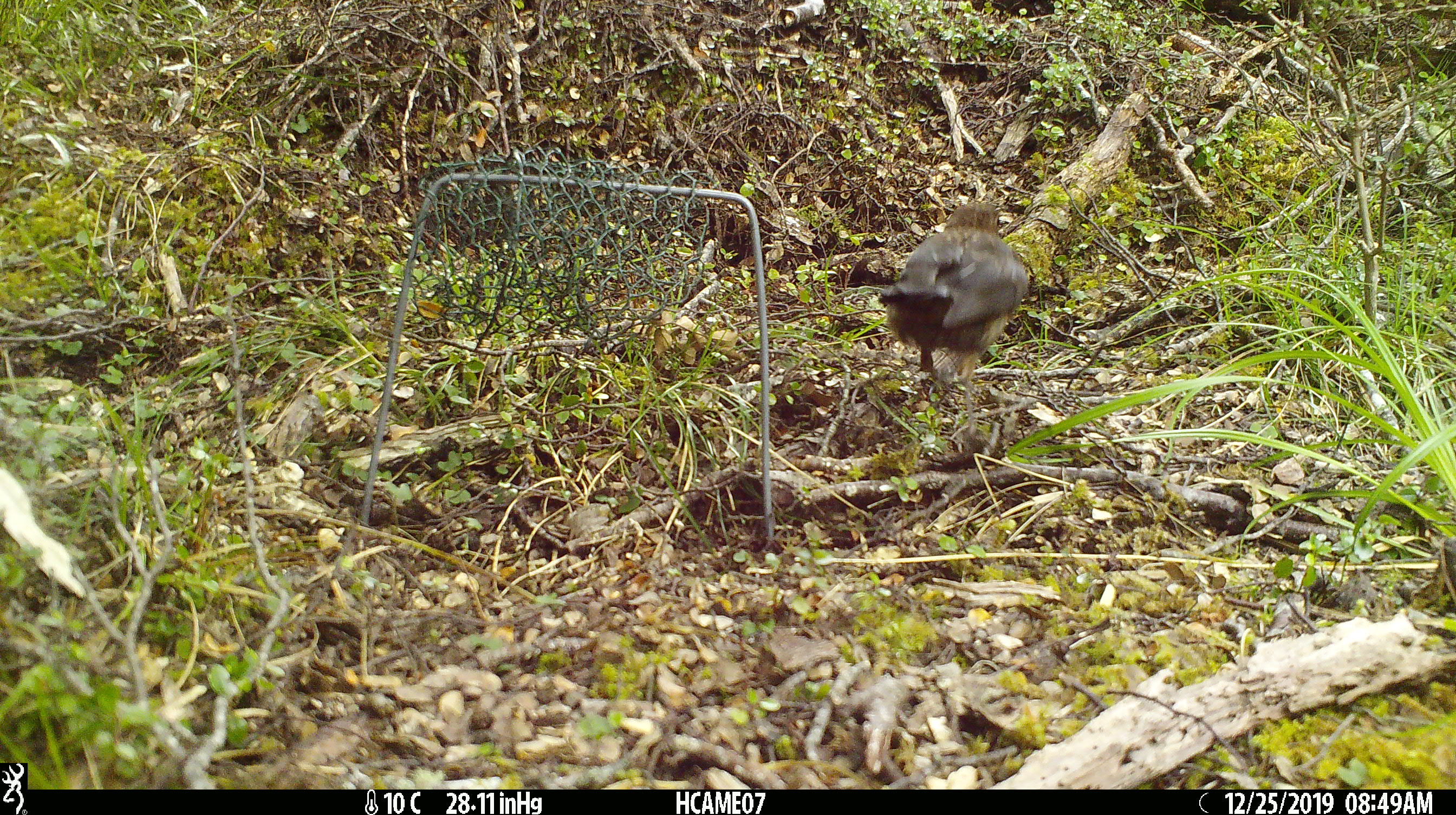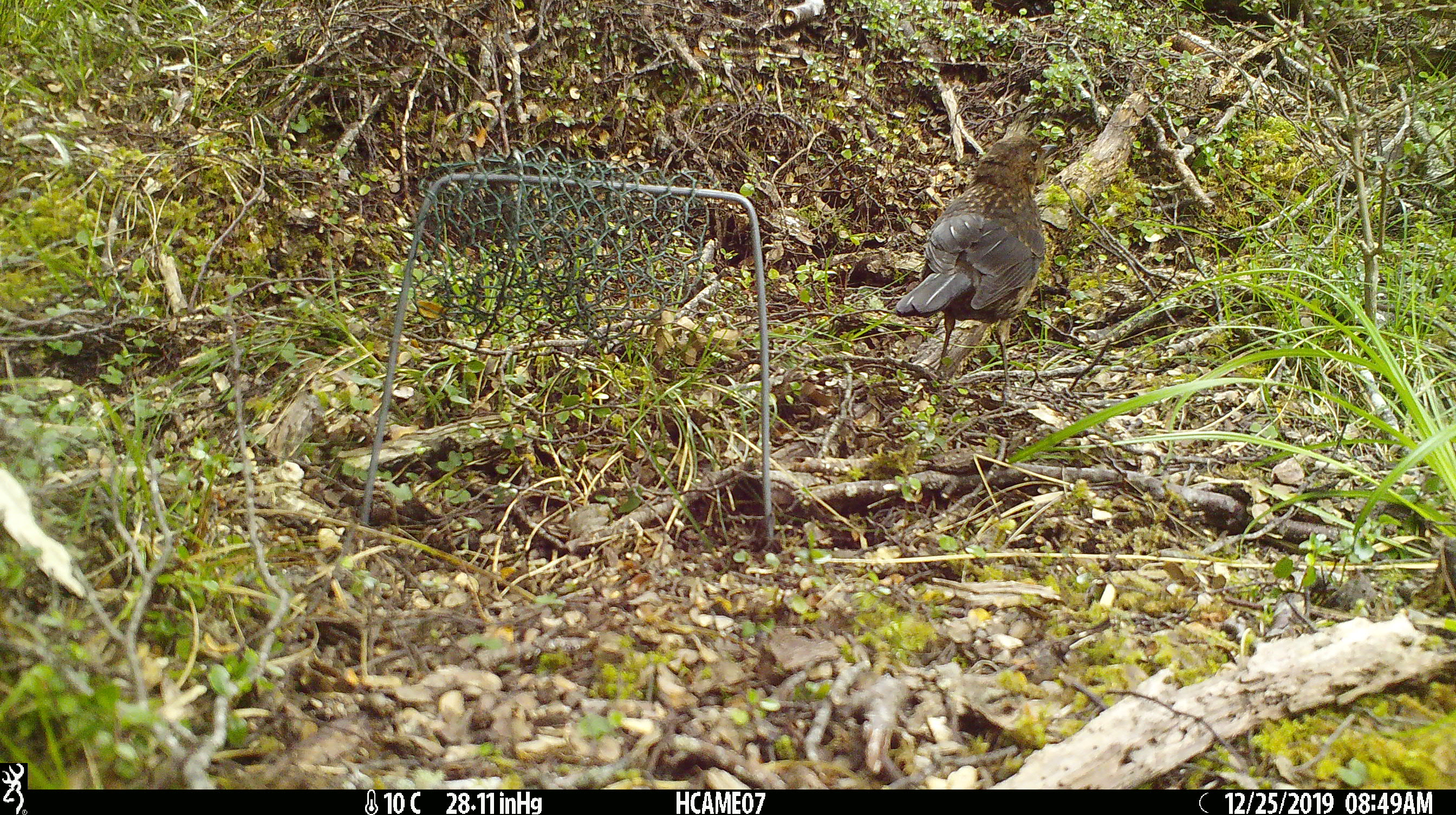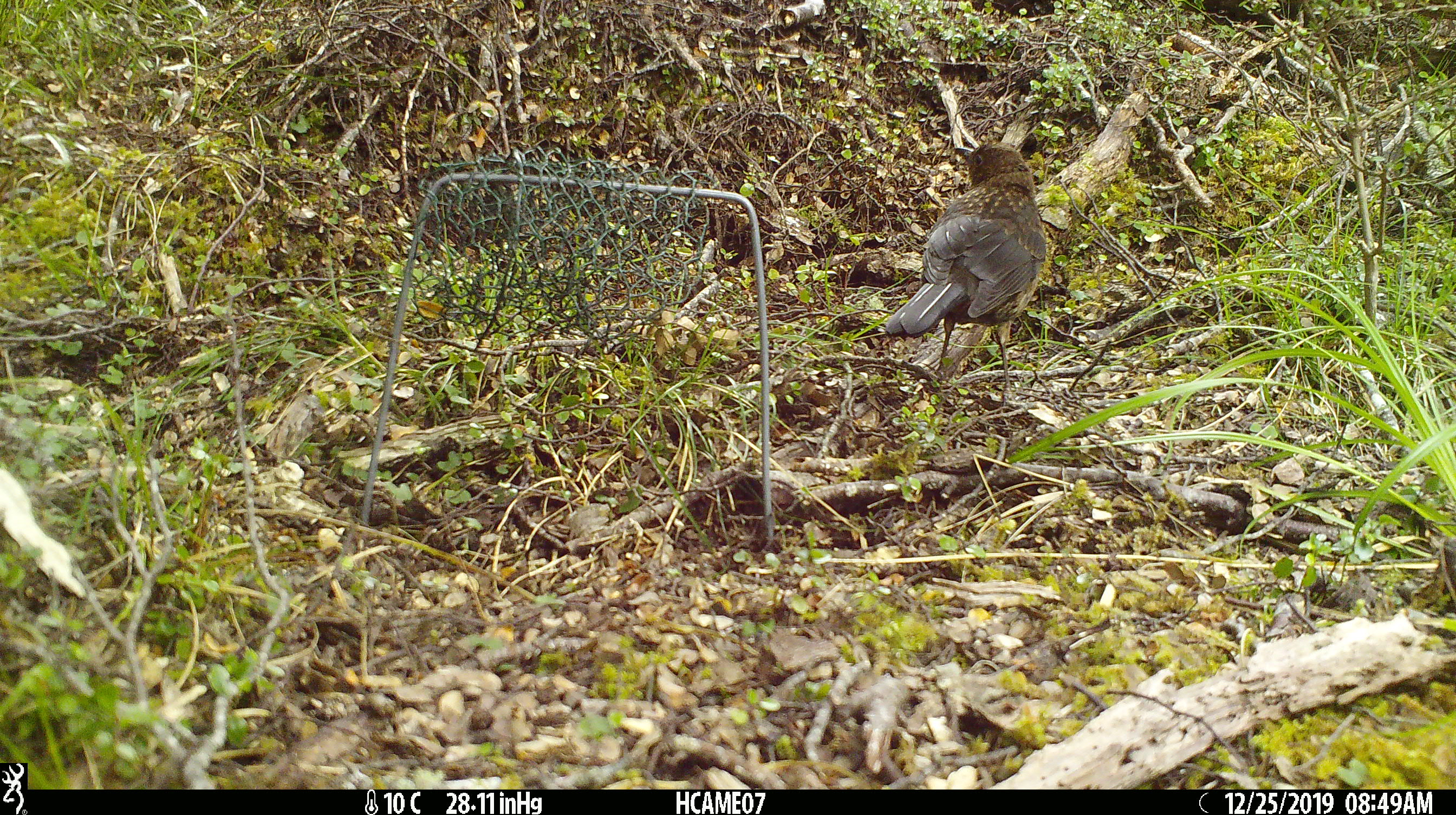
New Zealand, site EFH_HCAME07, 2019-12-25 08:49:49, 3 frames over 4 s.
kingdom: Animalia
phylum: Chordata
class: Aves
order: Passeriformes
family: Turdidae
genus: Turdus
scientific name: Turdus merula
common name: eurasian blackbird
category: blackbird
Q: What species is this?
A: Blackbird (eurasian blackbird) (Turdus merula).